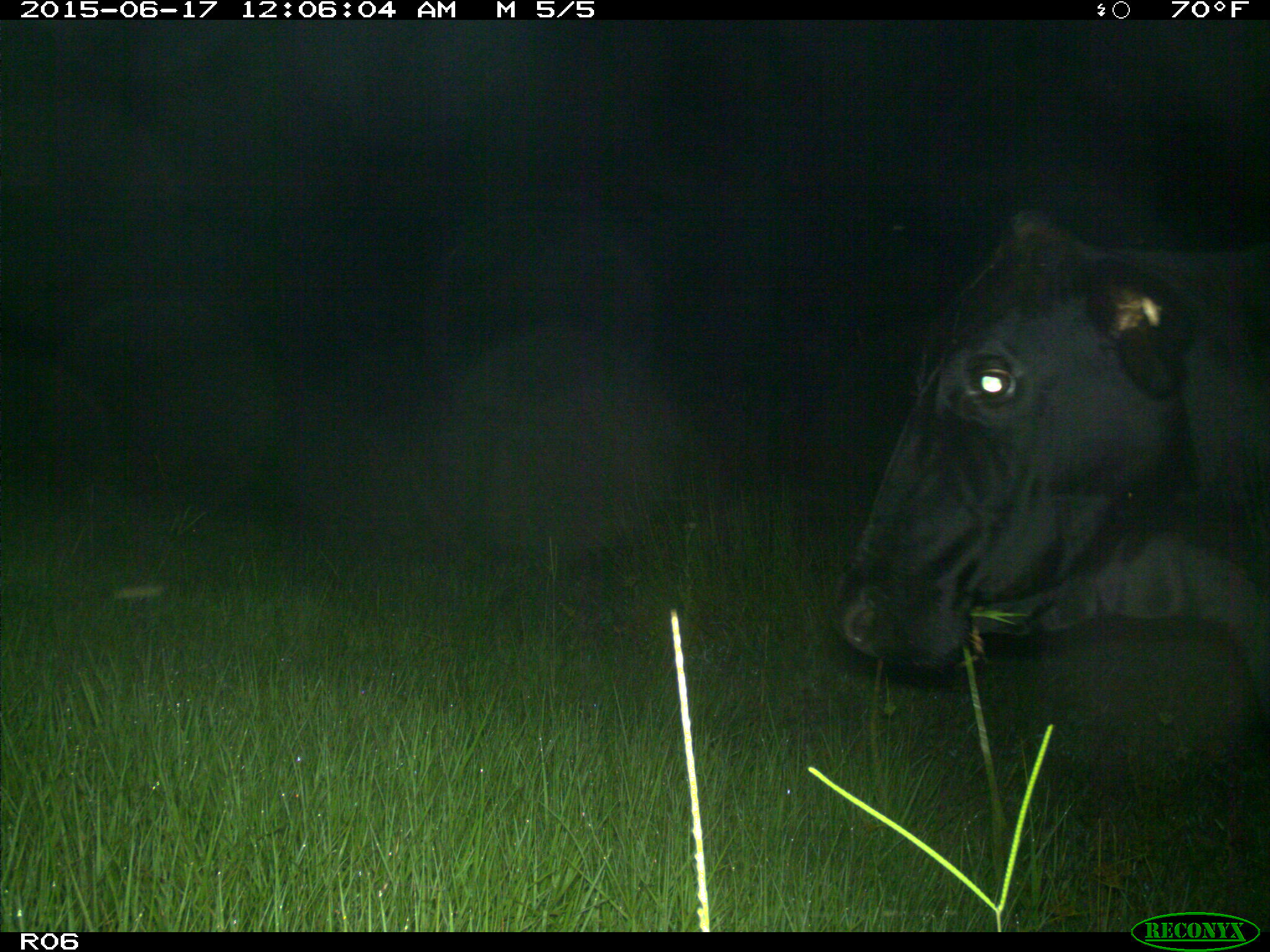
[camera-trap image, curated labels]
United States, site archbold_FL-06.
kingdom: Animalia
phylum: Chordata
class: Mammalia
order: Artiodactyla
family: Bovidae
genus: Bos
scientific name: Bos taurus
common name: domestic cow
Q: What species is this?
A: Bos taurus (domestic cow).